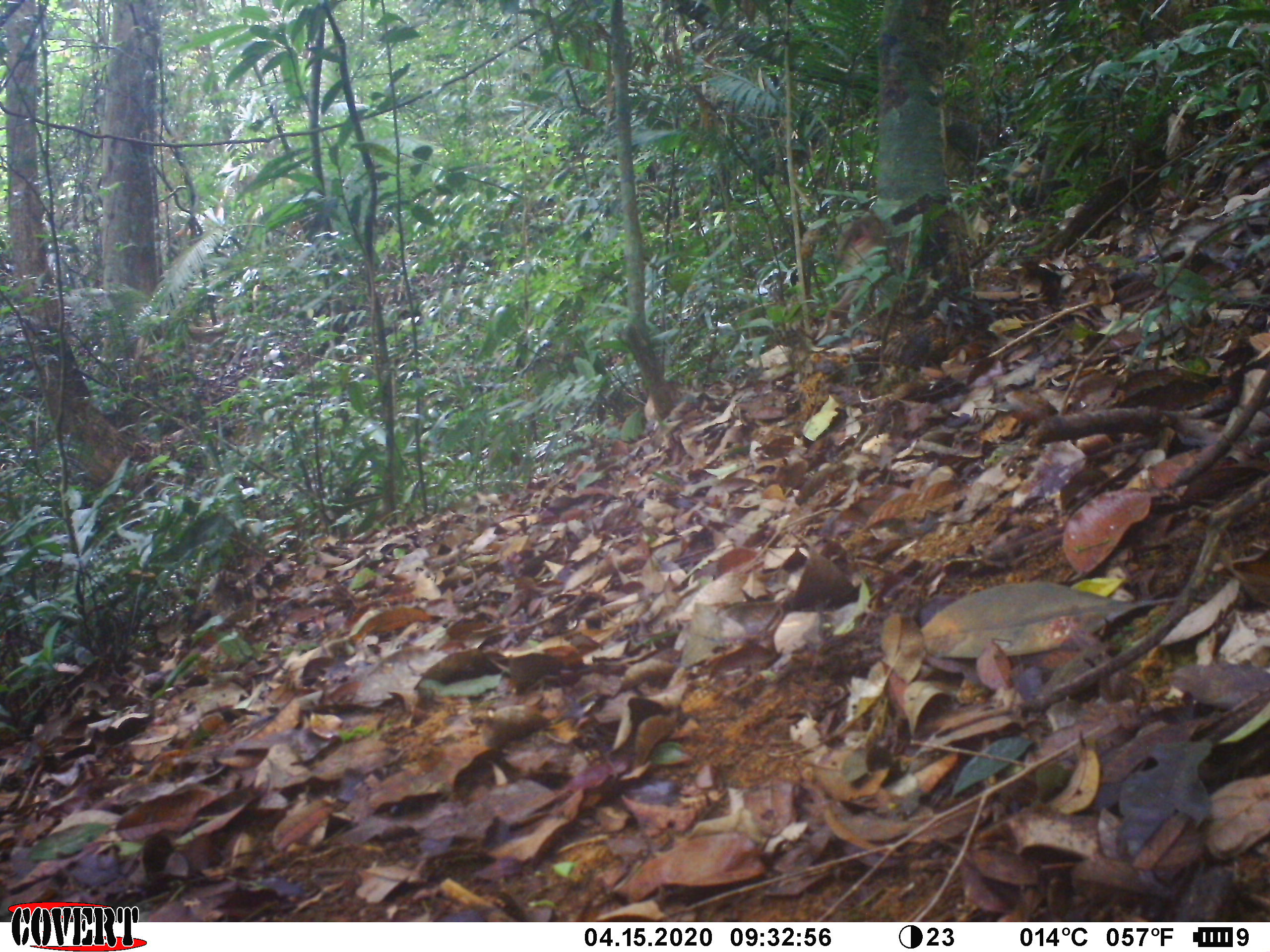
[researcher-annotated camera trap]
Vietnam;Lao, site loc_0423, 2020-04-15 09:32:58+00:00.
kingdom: Animalia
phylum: Chordata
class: Mammalia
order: Primates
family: Cercopithecidae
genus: Macaca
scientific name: Macaca nemestrina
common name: pig-tailed macaque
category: pig tailed macaque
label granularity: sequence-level